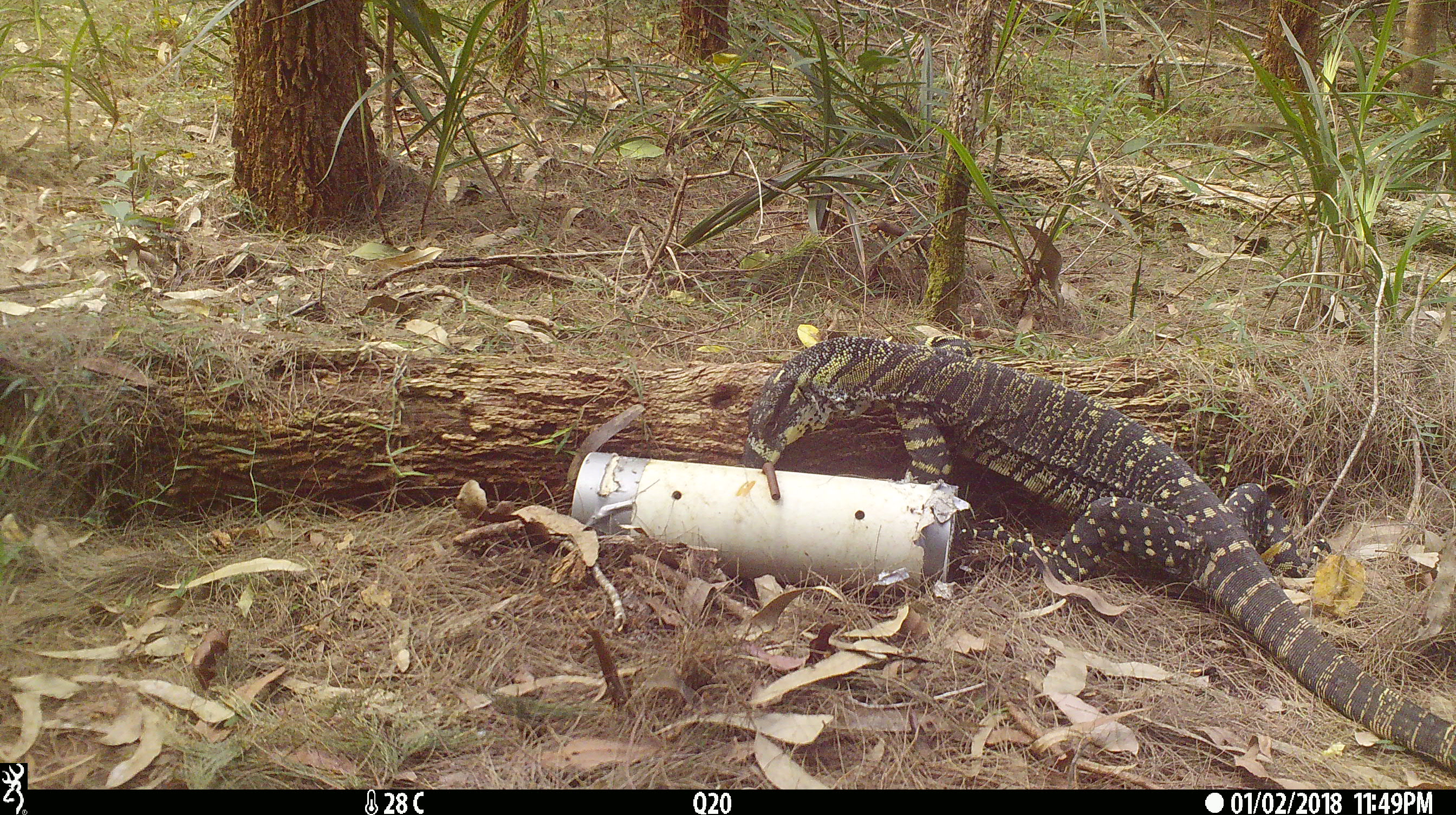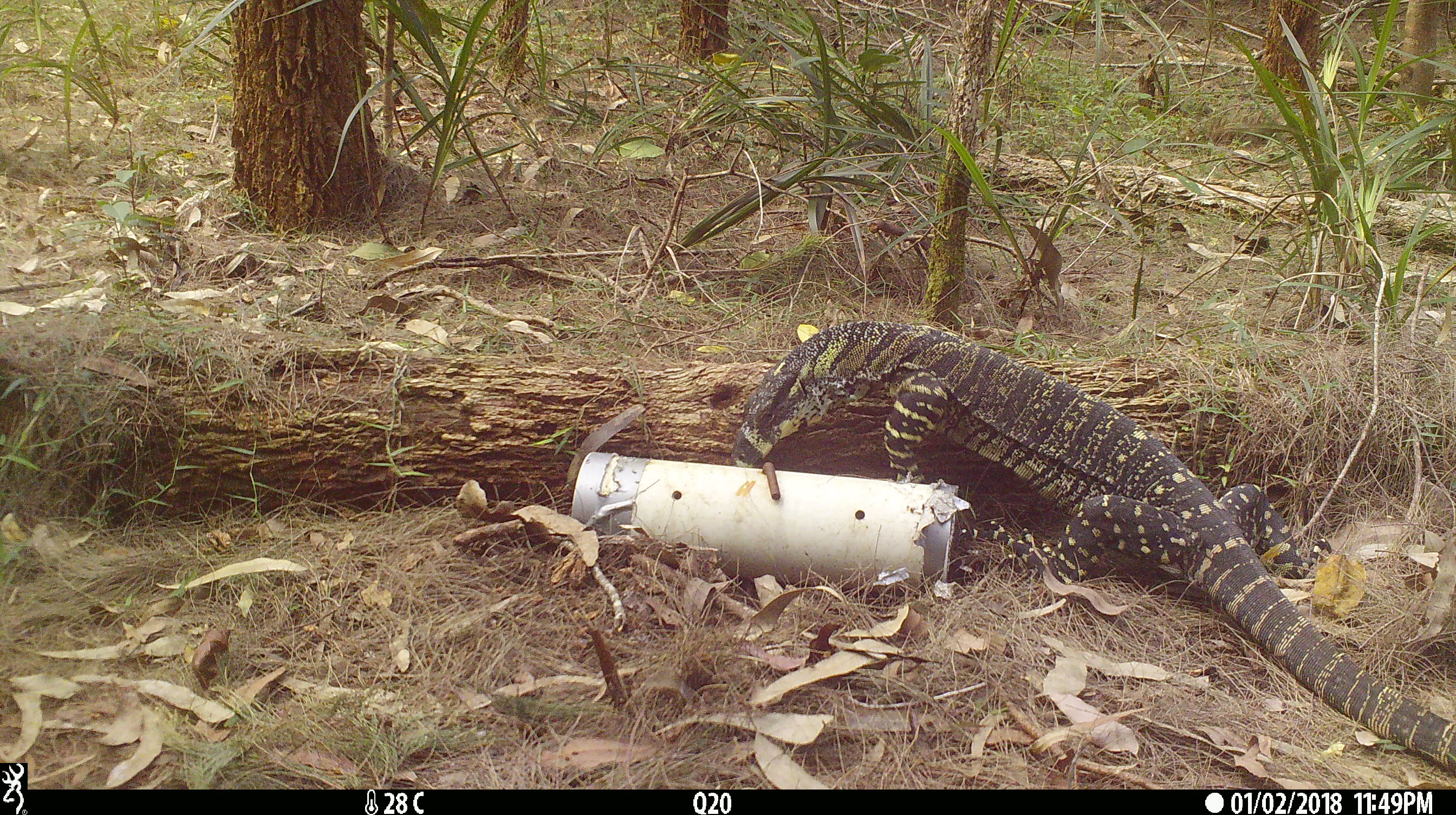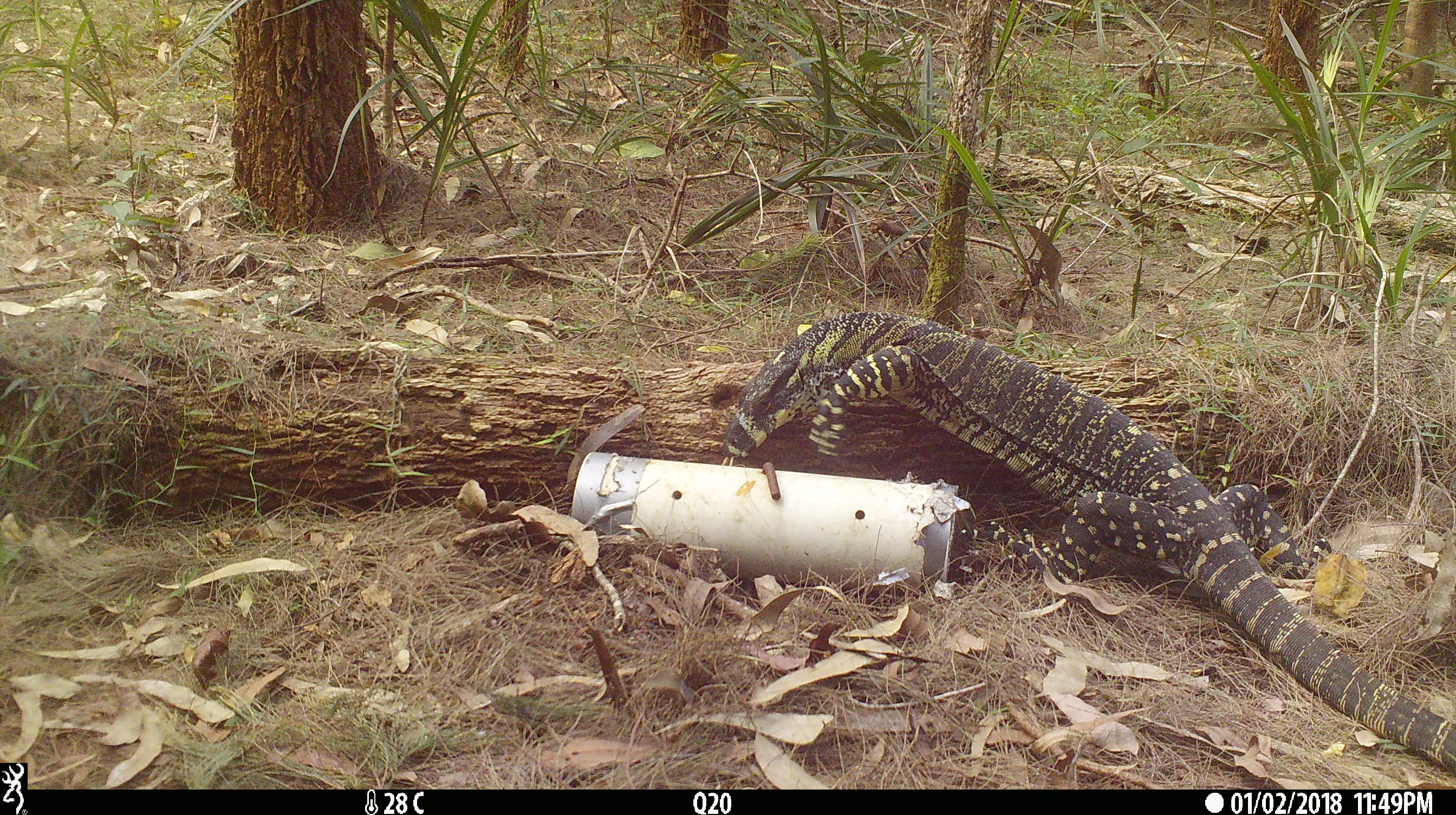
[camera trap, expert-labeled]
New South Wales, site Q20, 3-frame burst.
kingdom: Animalia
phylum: Chordata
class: Reptilia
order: Squamata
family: Varanidae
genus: Varanus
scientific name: Varanus varius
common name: lace monitor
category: goanna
Goanna (lace monitor) (Varanus varius).